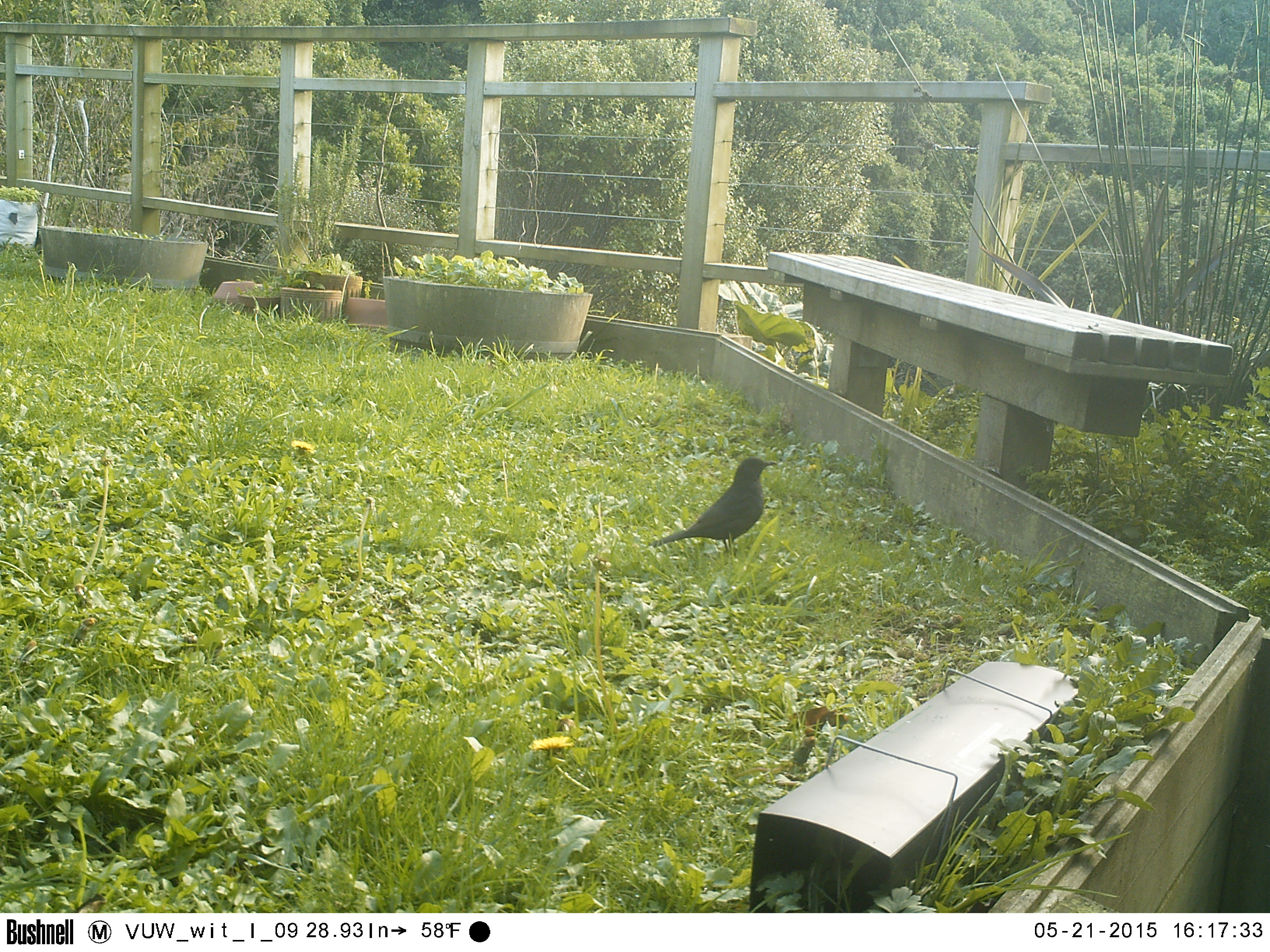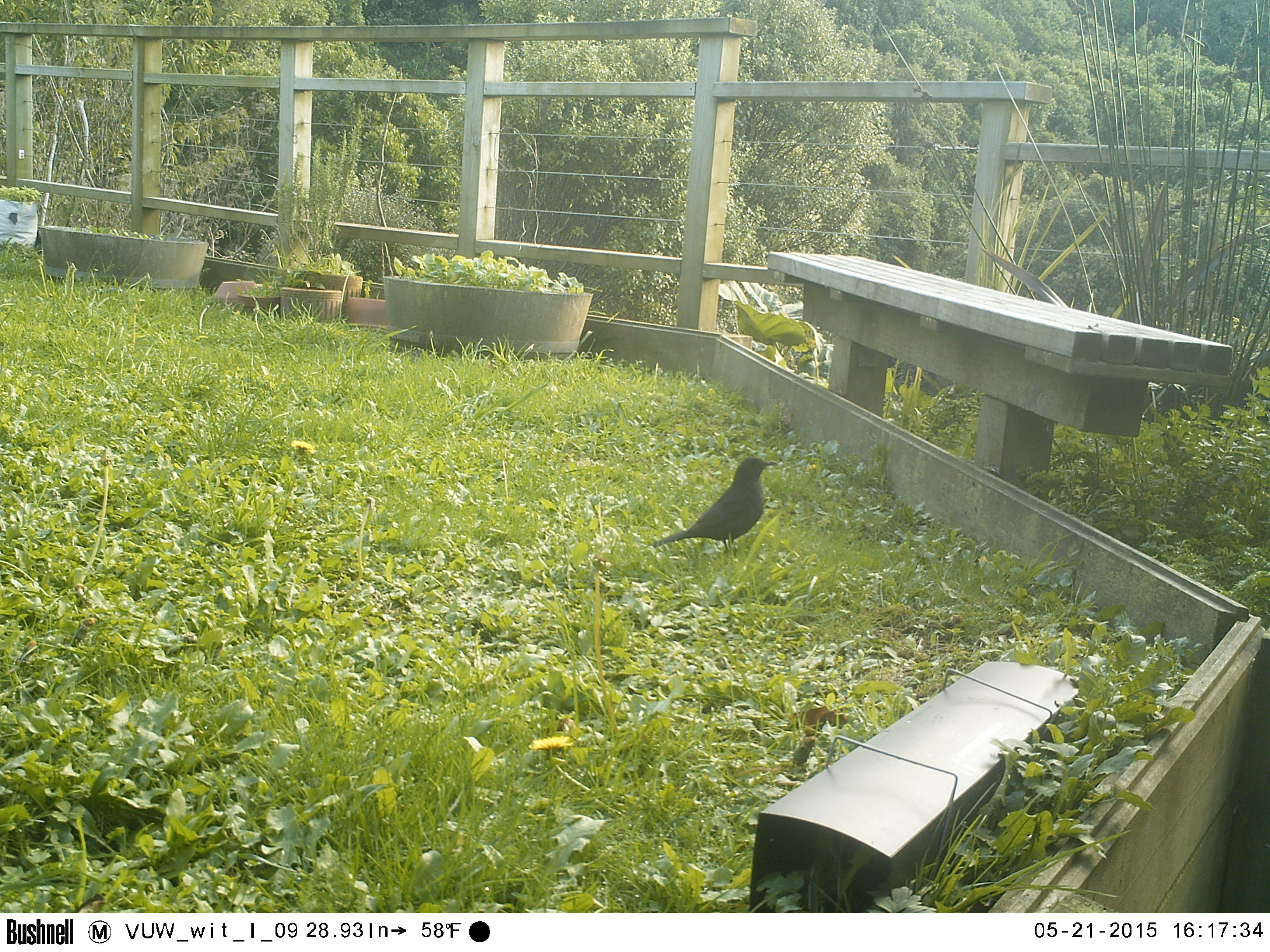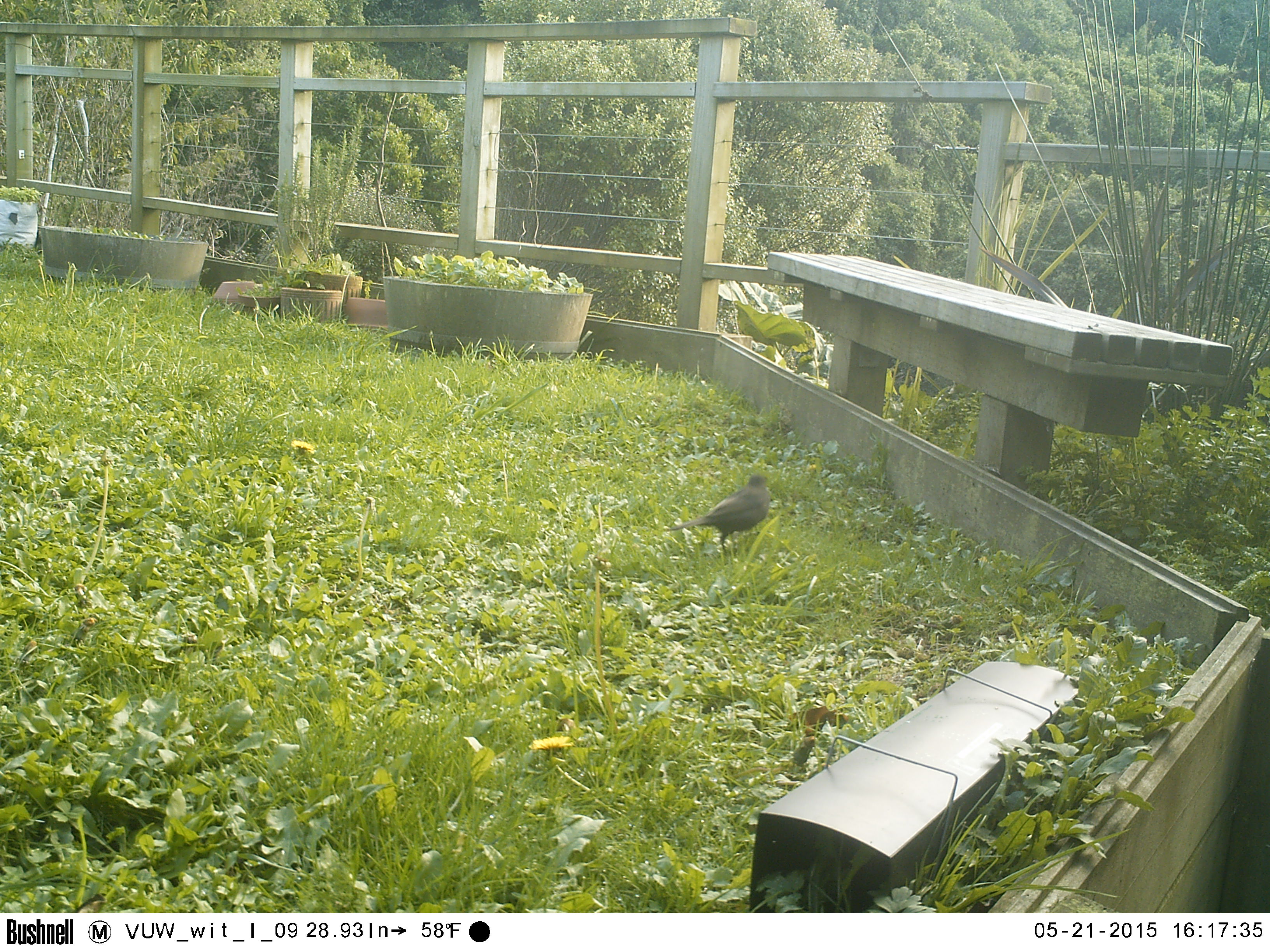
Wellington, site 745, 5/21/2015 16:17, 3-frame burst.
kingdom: Animalia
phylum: Chordata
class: Aves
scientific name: Aves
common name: bird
Bird (Aves).